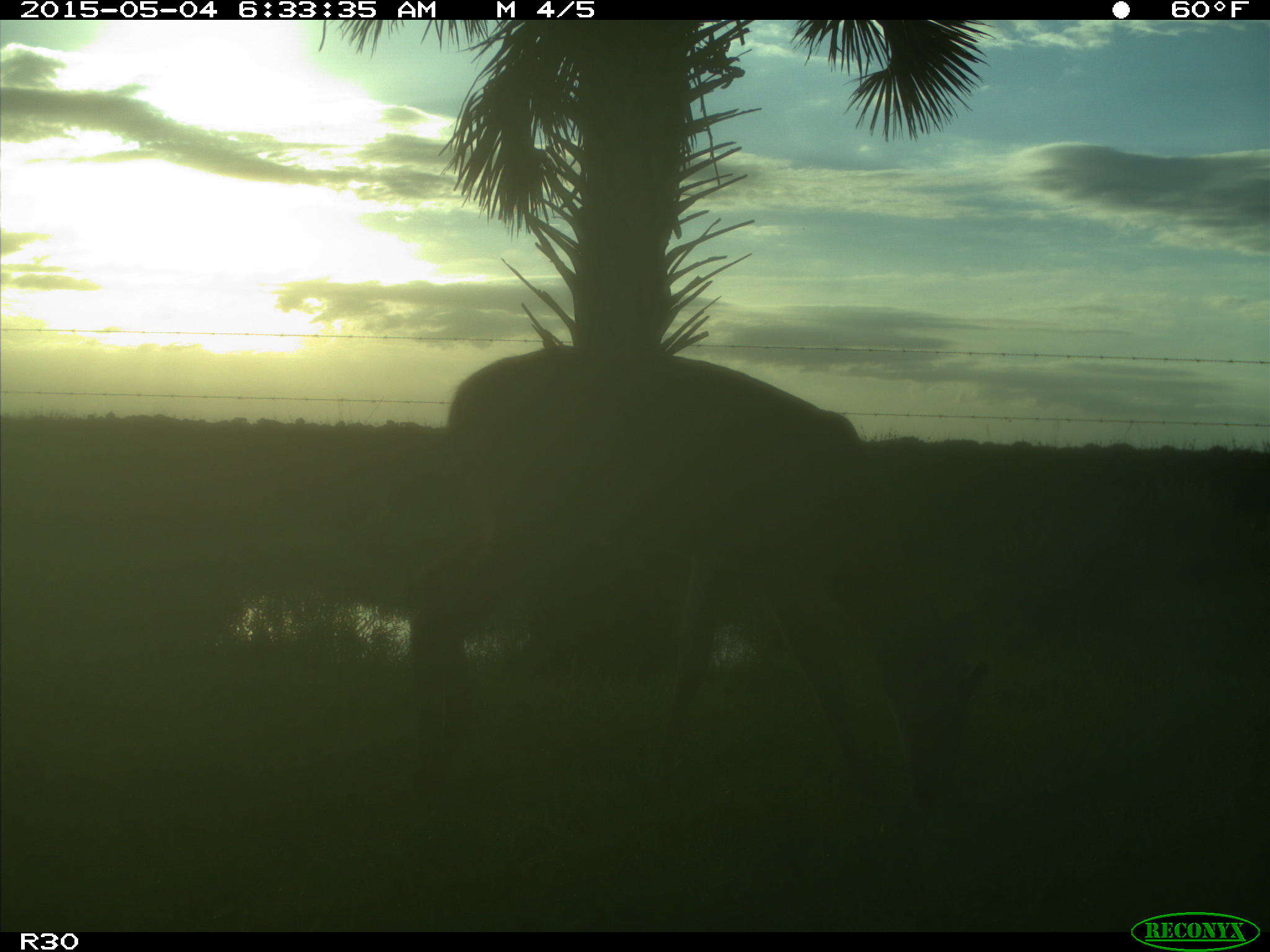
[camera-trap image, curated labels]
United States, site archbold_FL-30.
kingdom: Animalia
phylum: Chordata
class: Mammalia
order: Artiodactyla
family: Cervidae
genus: Odocoileus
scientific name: Odocoileus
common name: deer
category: unidentified deer